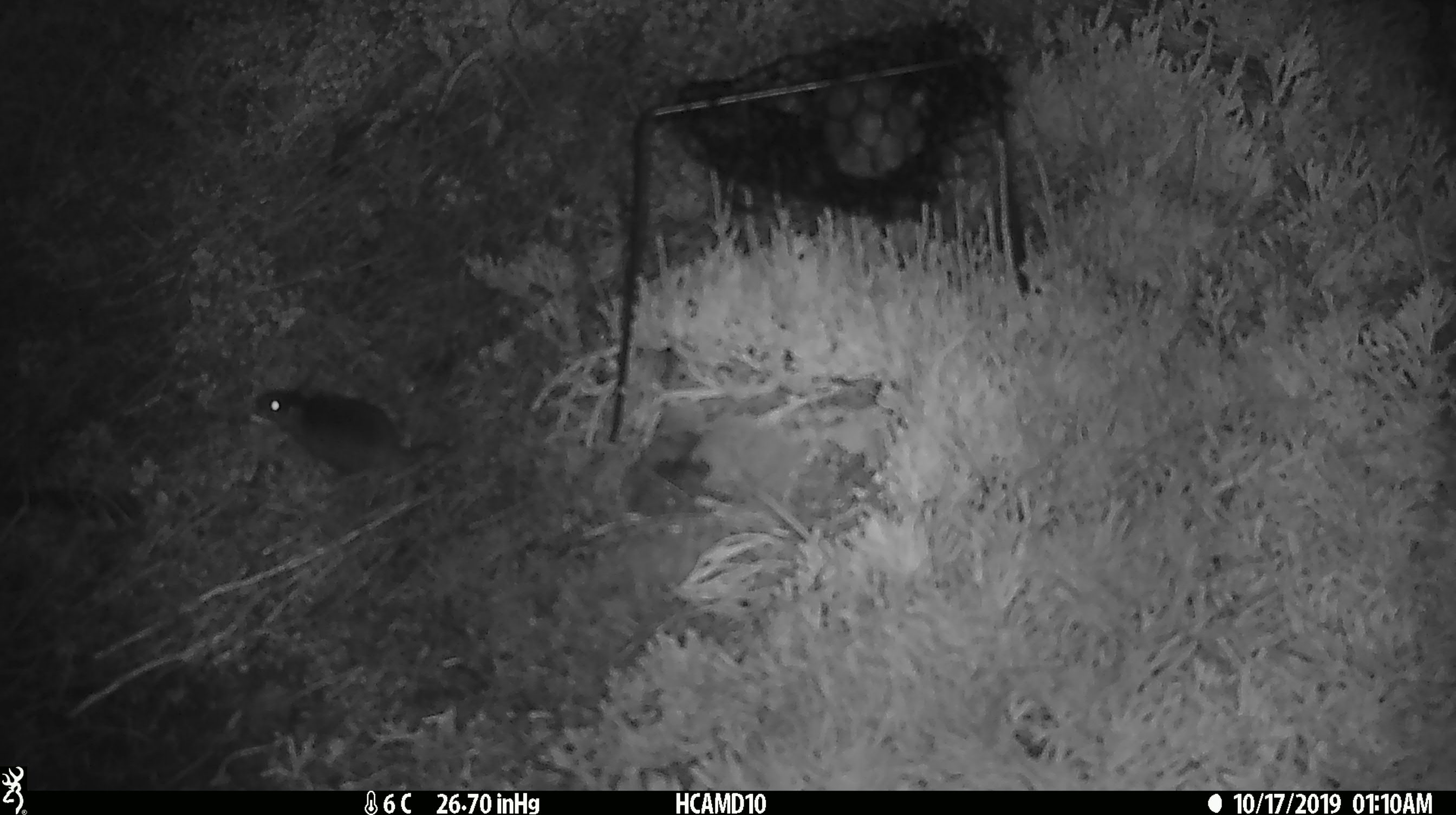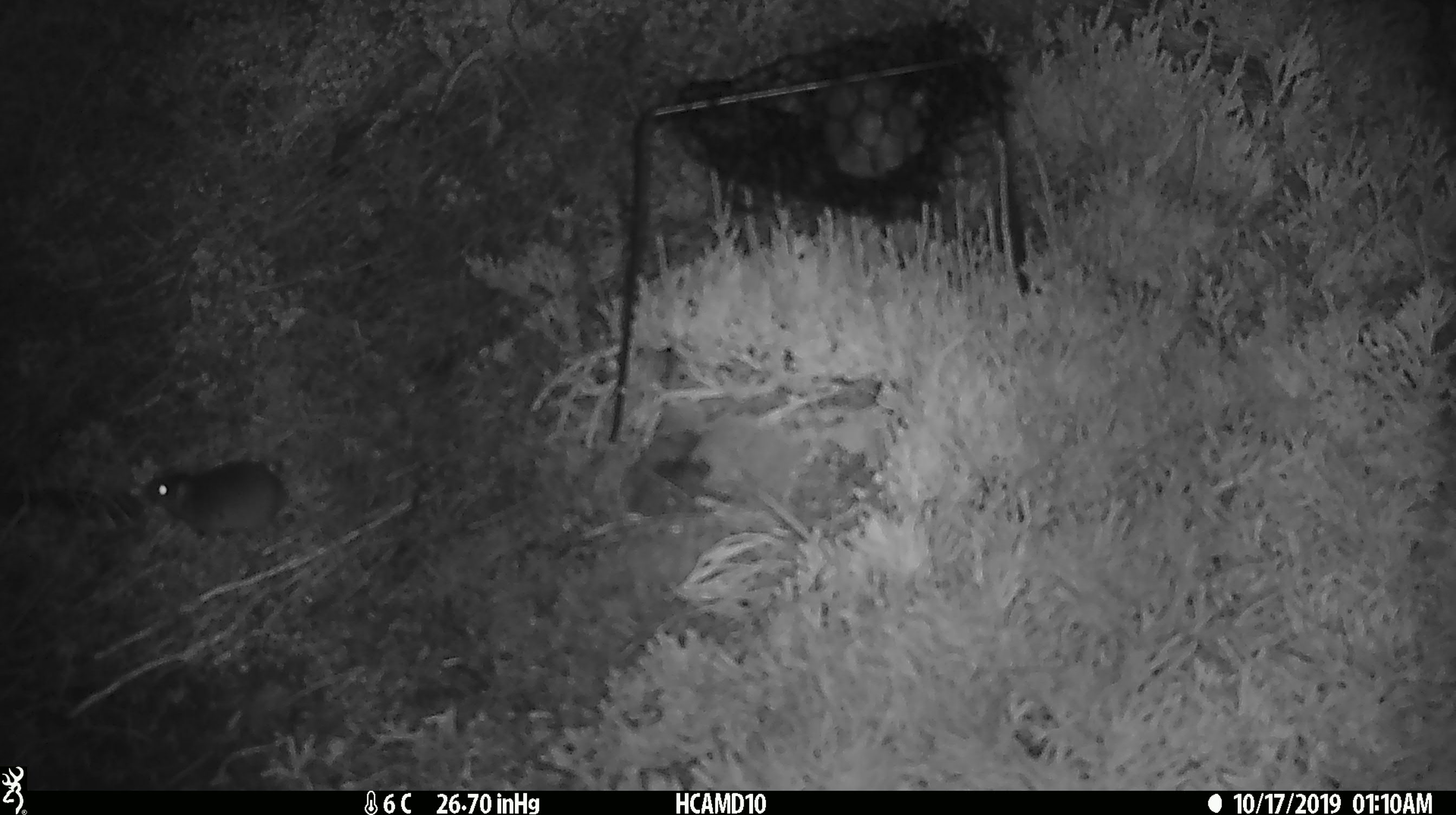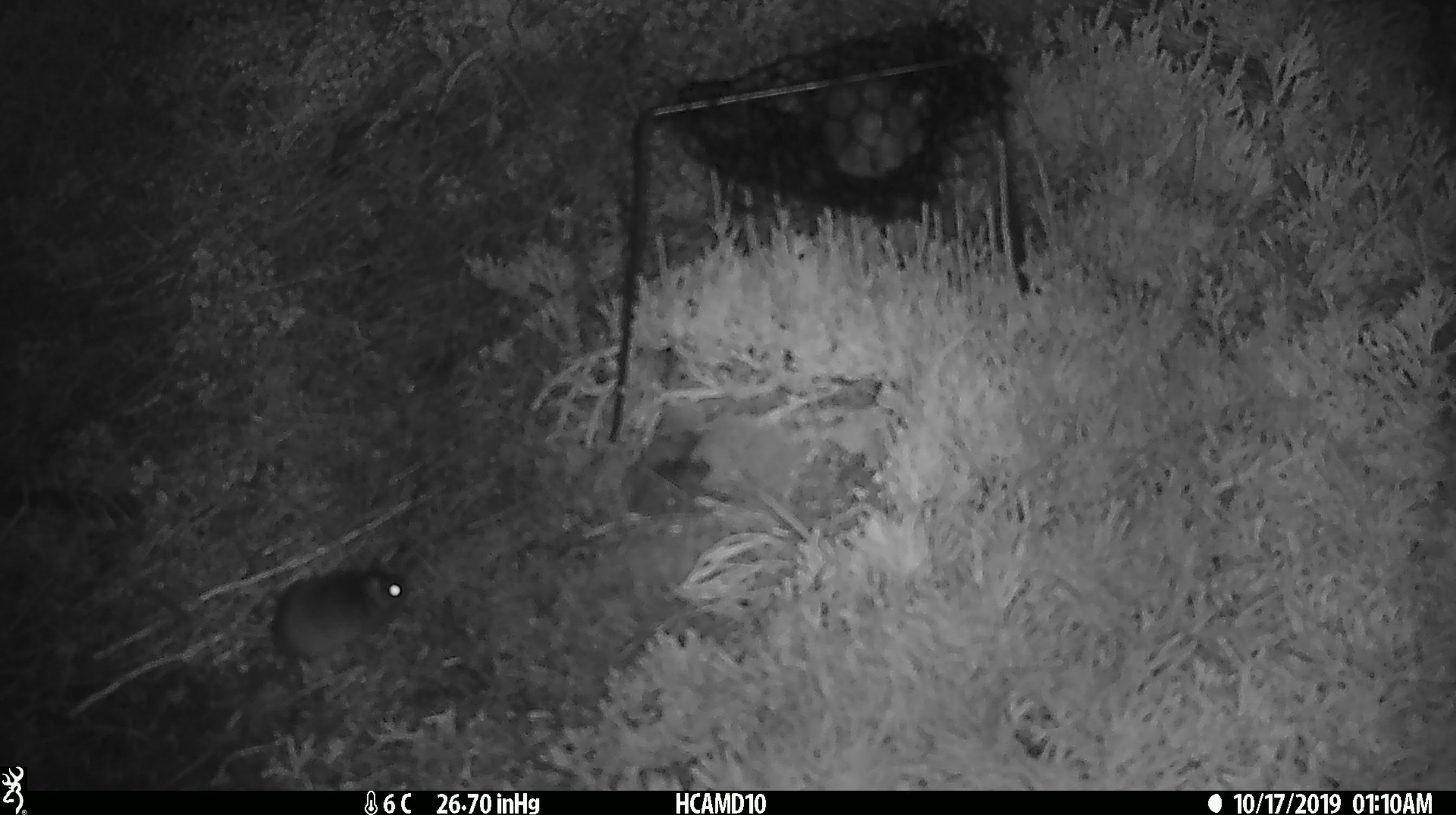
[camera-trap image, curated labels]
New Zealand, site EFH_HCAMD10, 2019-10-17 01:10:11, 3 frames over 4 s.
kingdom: Animalia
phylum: Chordata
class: Mammalia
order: Rodentia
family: Muridae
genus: Mus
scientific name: Mus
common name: mouse